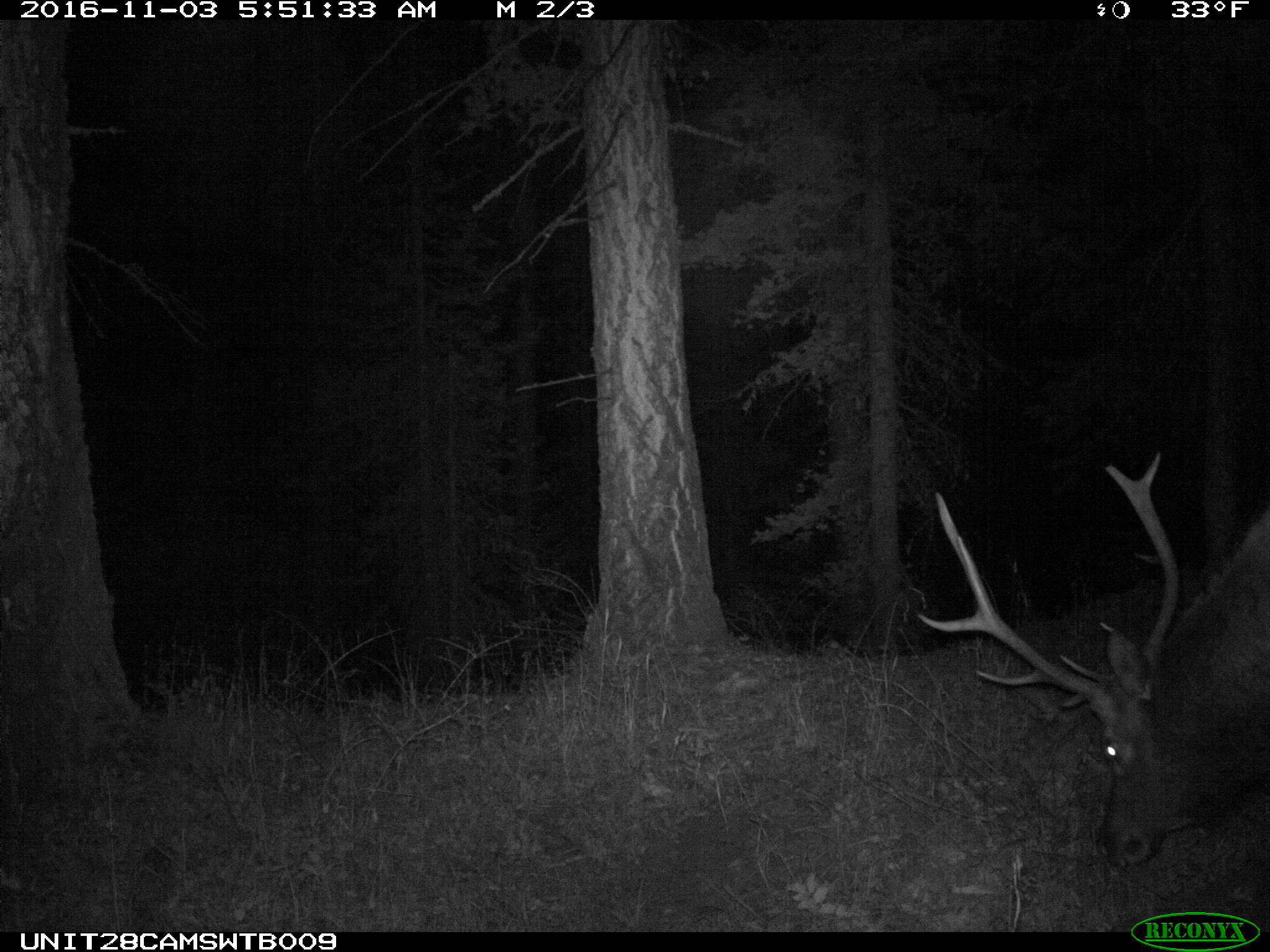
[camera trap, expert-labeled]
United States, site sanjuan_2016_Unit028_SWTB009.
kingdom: Animalia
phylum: Chordata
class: Mammalia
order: Artiodactyla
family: Cervidae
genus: Cervus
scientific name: Cervus elaphus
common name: red deer